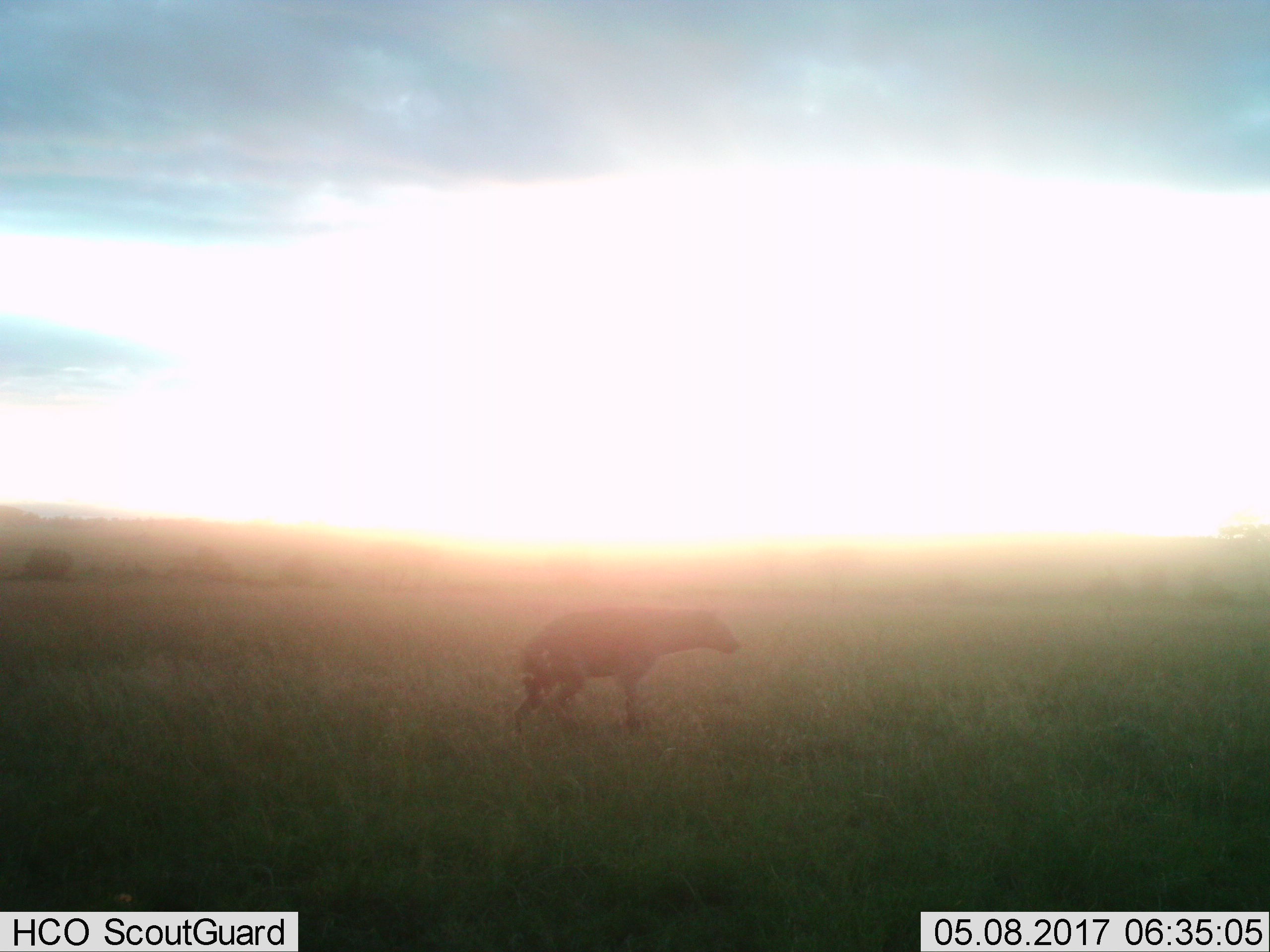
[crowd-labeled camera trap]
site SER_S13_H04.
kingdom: Animalia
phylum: Chordata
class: Mammalia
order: Carnivora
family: Hyaenidae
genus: Crocuta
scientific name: Crocuta crocuta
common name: spotted hyena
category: hyenaspotted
Hyenaspotted (spotted hyena) (Crocuta crocuta), count 1. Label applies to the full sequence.